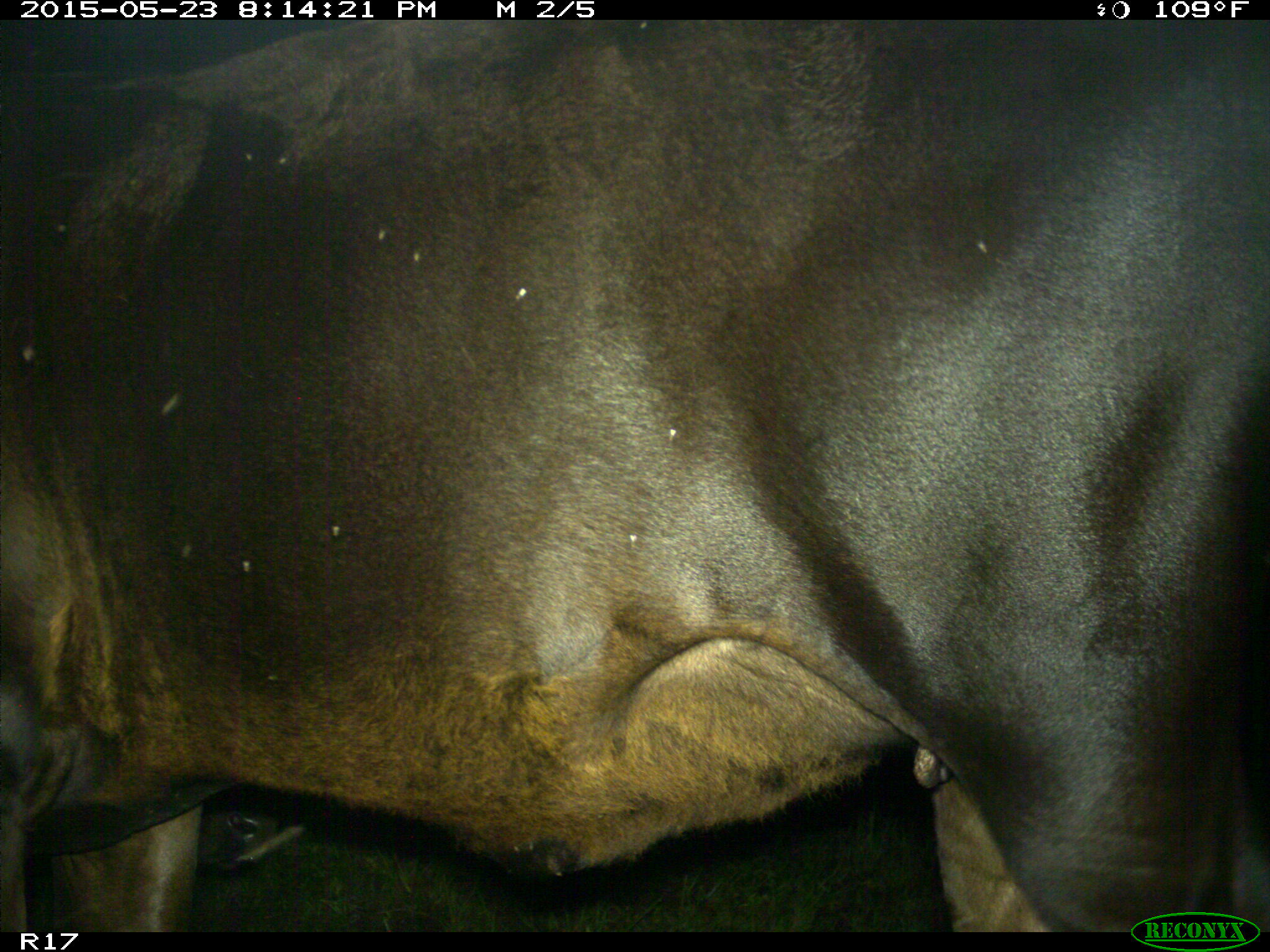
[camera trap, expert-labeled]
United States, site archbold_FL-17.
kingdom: Animalia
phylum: Chordata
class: Mammalia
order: Artiodactyla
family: Bovidae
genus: Bos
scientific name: Bos taurus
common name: domestic cow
Bos taurus (domestic cow).